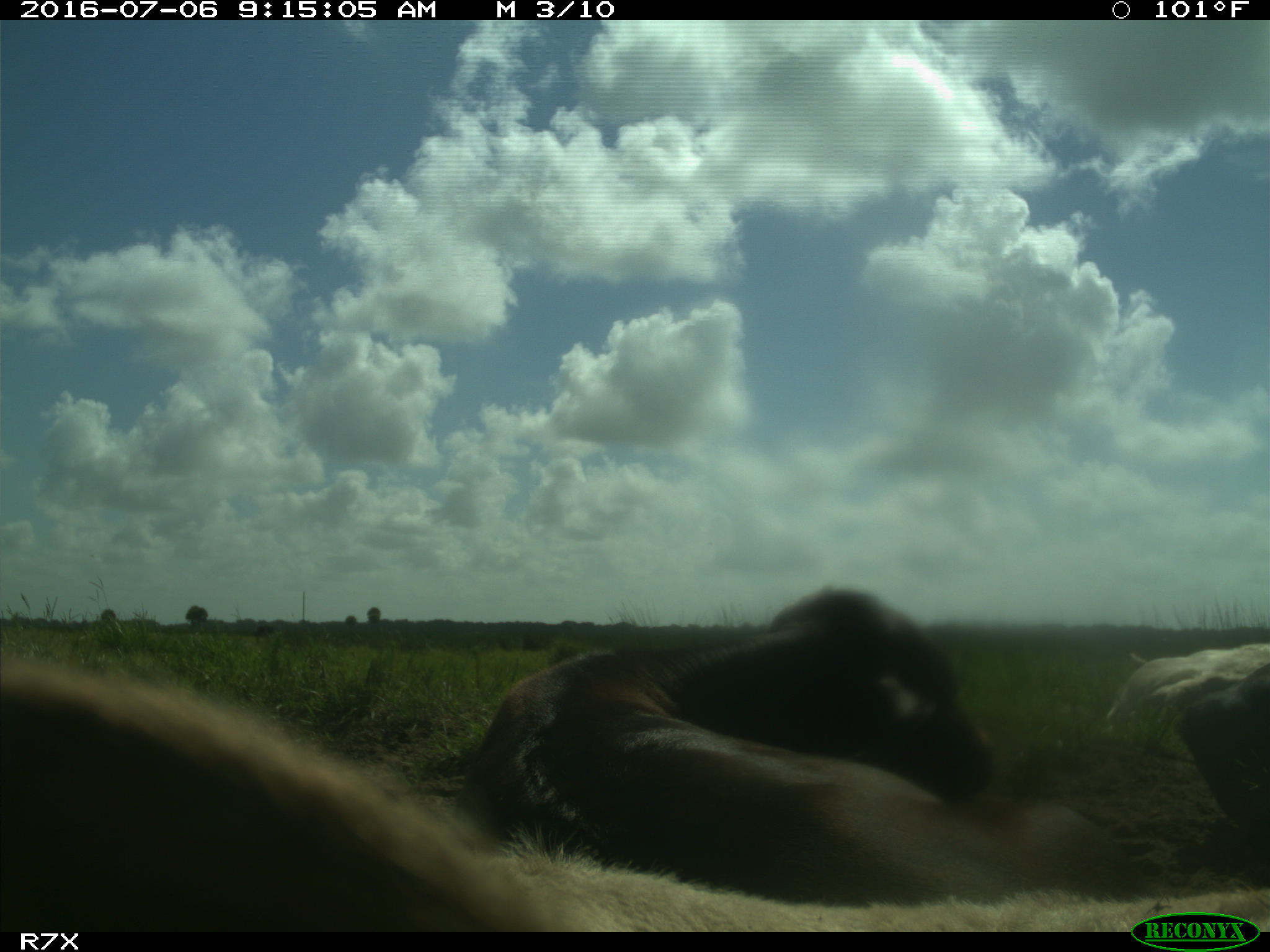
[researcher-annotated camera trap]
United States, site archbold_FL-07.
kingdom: Animalia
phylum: Chordata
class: Mammalia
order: Artiodactyla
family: Bovidae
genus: Bos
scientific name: Bos taurus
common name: domestic cow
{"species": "Bos taurus (domestic cow)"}